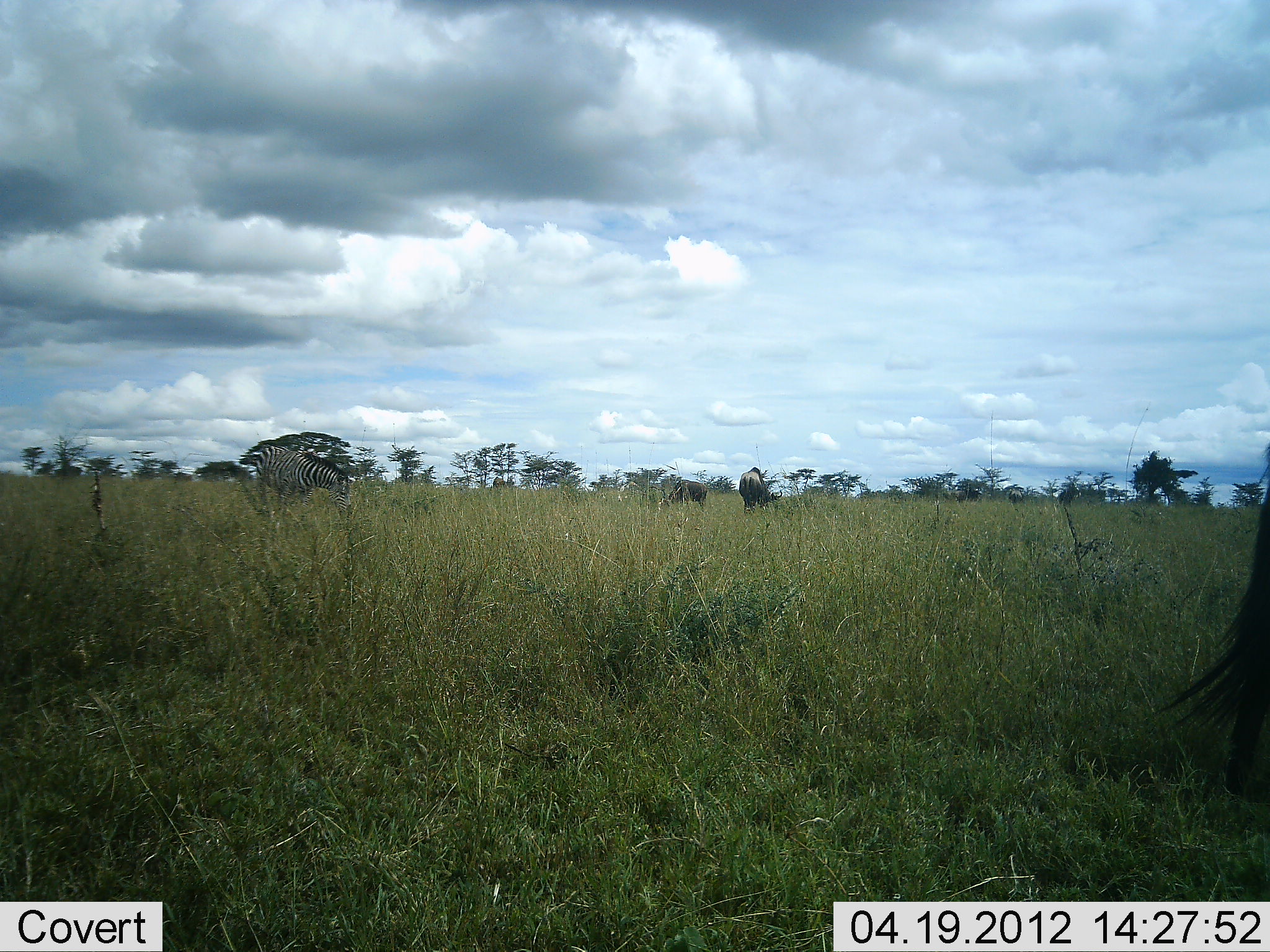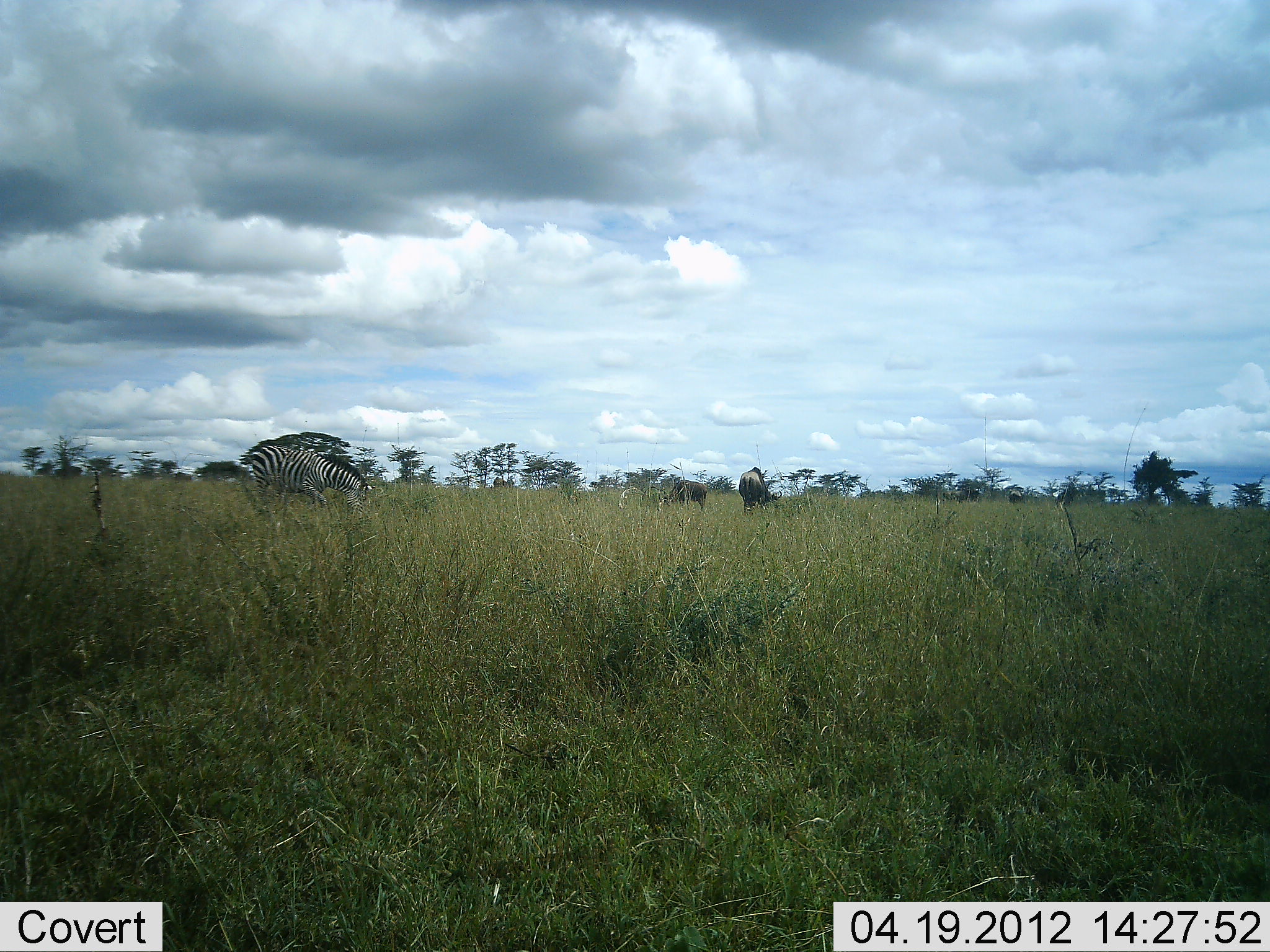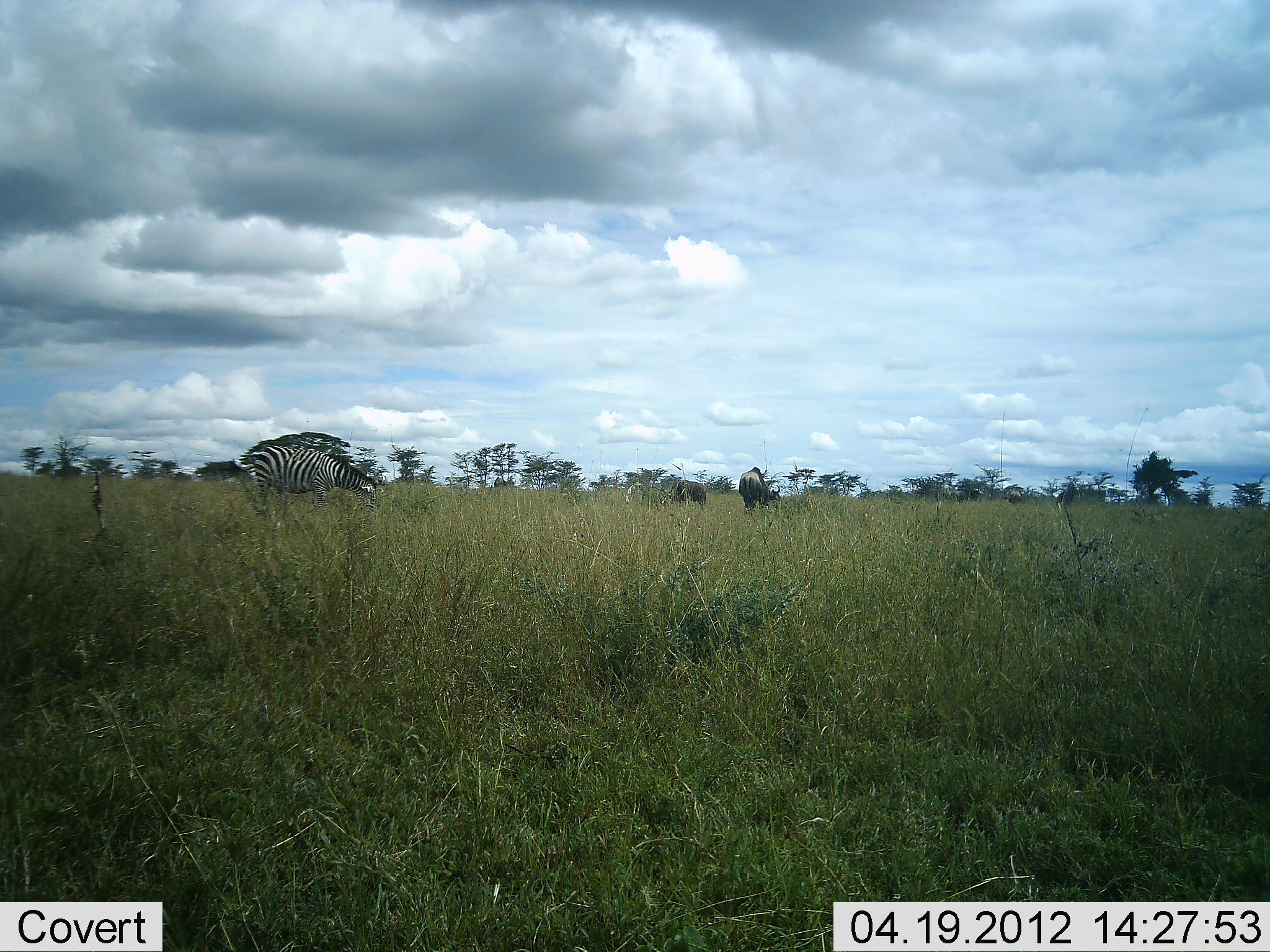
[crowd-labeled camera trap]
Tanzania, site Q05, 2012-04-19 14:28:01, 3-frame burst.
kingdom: Animalia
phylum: Chordata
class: Mammalia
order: Artiodactyla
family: Bovidae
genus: Connochaetes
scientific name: Connochaetes taurinus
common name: blue wildebeest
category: wildebeest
Wildebeest (blue wildebeest) (Connochaetes taurinus), count 2. Behavior (volunteer vote fractions): standing 36%, resting 0%, moving 0%, interacting 0%. Young present (vote fraction): 0%. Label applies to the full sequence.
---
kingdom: Animalia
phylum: Chordata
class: Mammalia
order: Perissodactyla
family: Equidae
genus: Equus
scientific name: Equus quagga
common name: plains zebra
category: zebra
Zebra (plains zebra) (Equus quagga), count 1. Behavior (volunteer vote fractions): standing 27%, resting 0%, moving 15%, interacting 0%. Young present (vote fraction): 0%. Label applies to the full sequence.